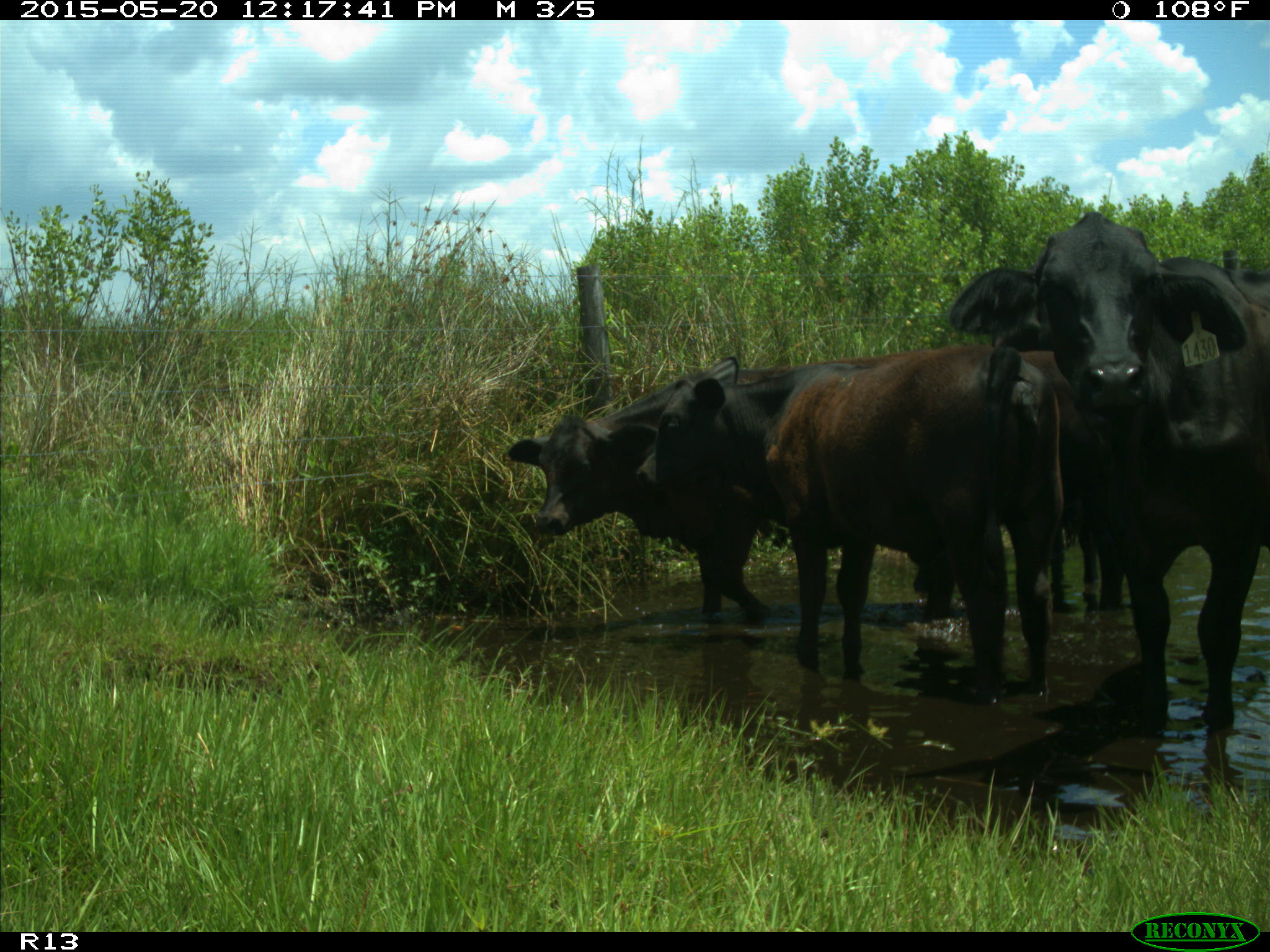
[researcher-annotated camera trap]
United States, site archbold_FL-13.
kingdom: Animalia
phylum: Chordata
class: Mammalia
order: Artiodactyla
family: Bovidae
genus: Bos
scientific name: Bos taurus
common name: domestic cow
Bos taurus (domestic cow).